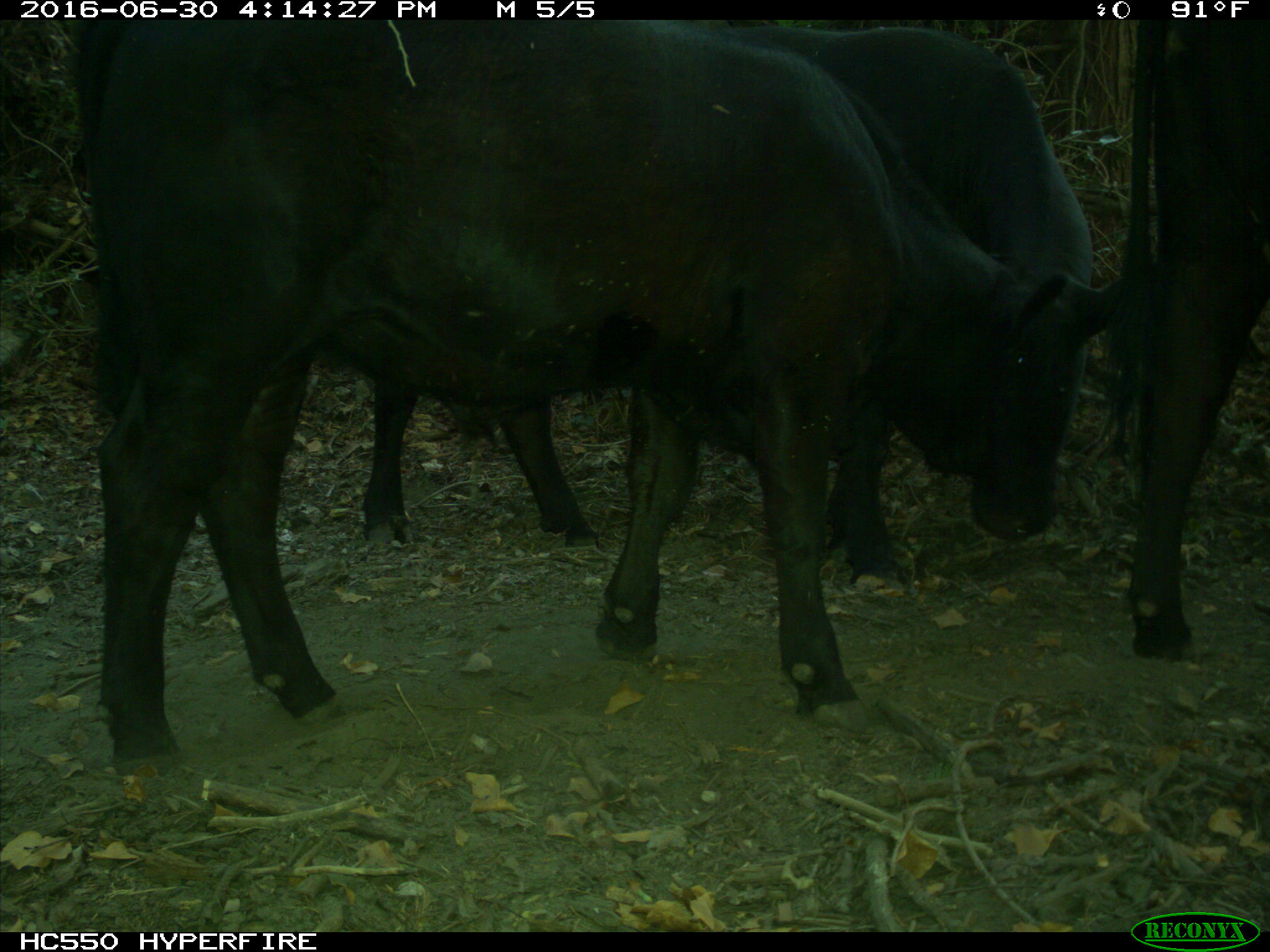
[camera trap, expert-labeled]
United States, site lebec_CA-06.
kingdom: Animalia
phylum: Chordata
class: Mammalia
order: Artiodactyla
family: Bovidae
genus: Bos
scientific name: Bos taurus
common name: domestic cow